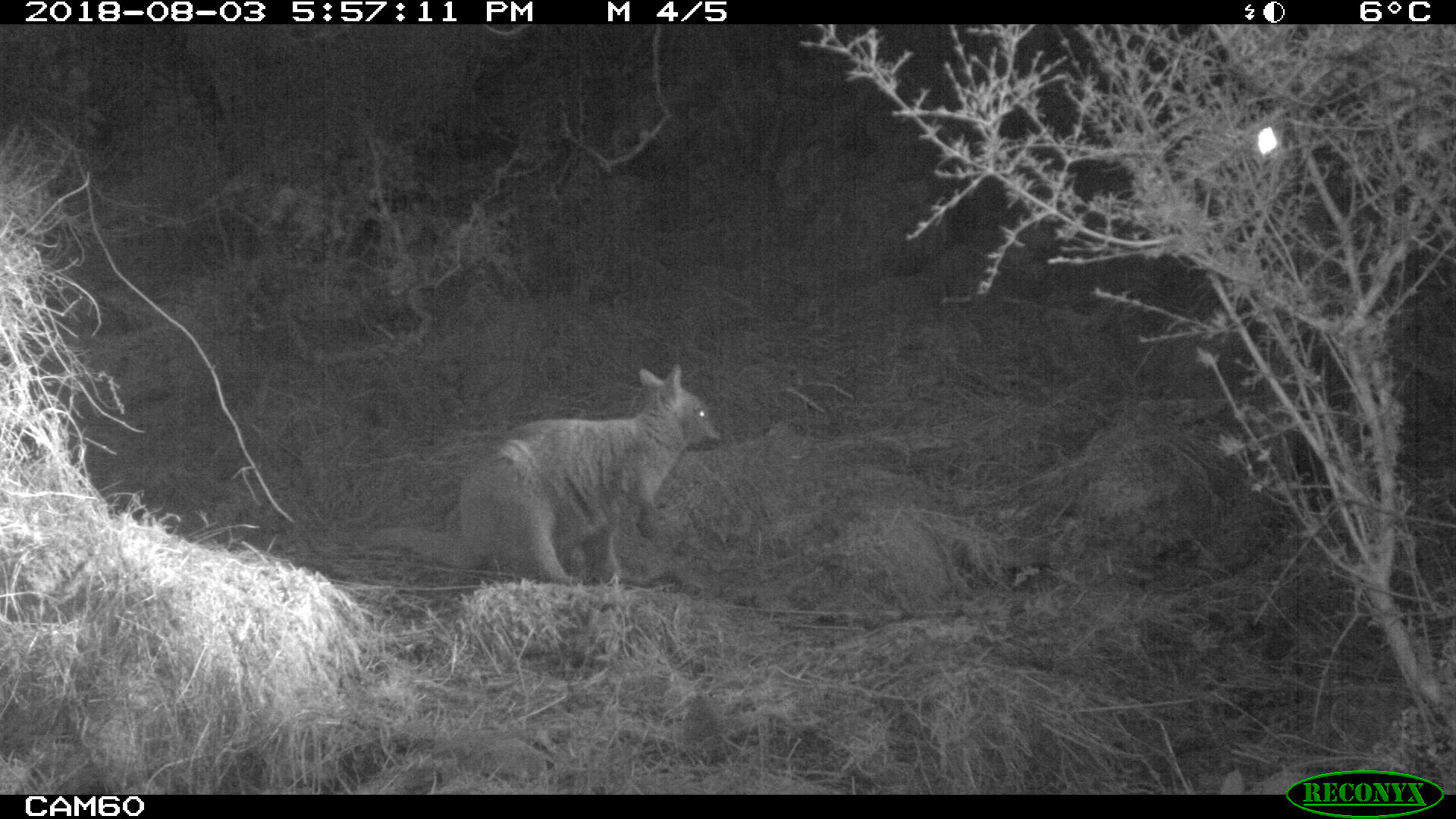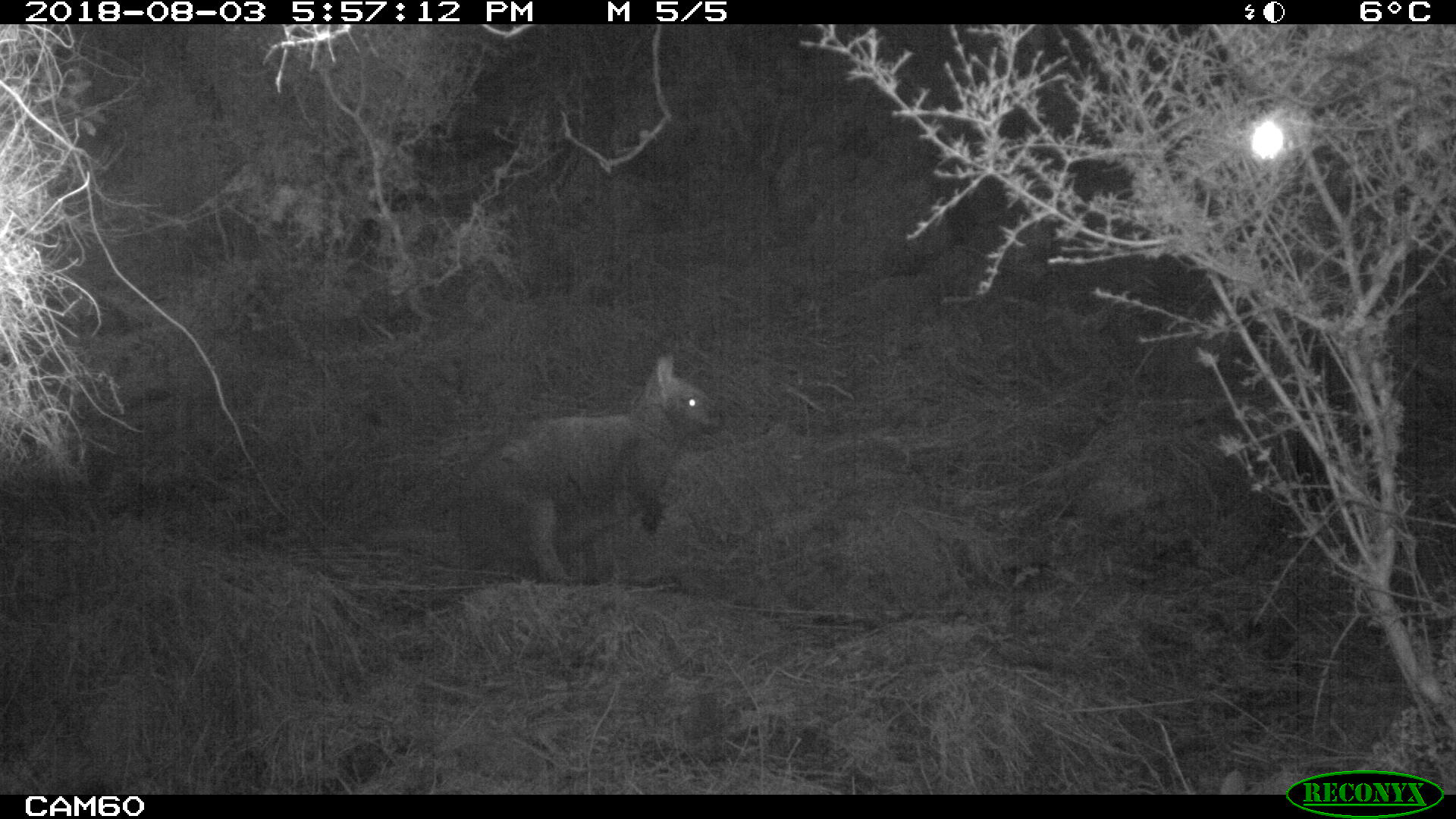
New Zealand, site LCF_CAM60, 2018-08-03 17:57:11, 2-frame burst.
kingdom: Animalia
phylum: Chordata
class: Mammalia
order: Diprotodontia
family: Macropodidae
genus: Notamacropus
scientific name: Notamacropus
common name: wallaby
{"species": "wallaby (Notamacropus)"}